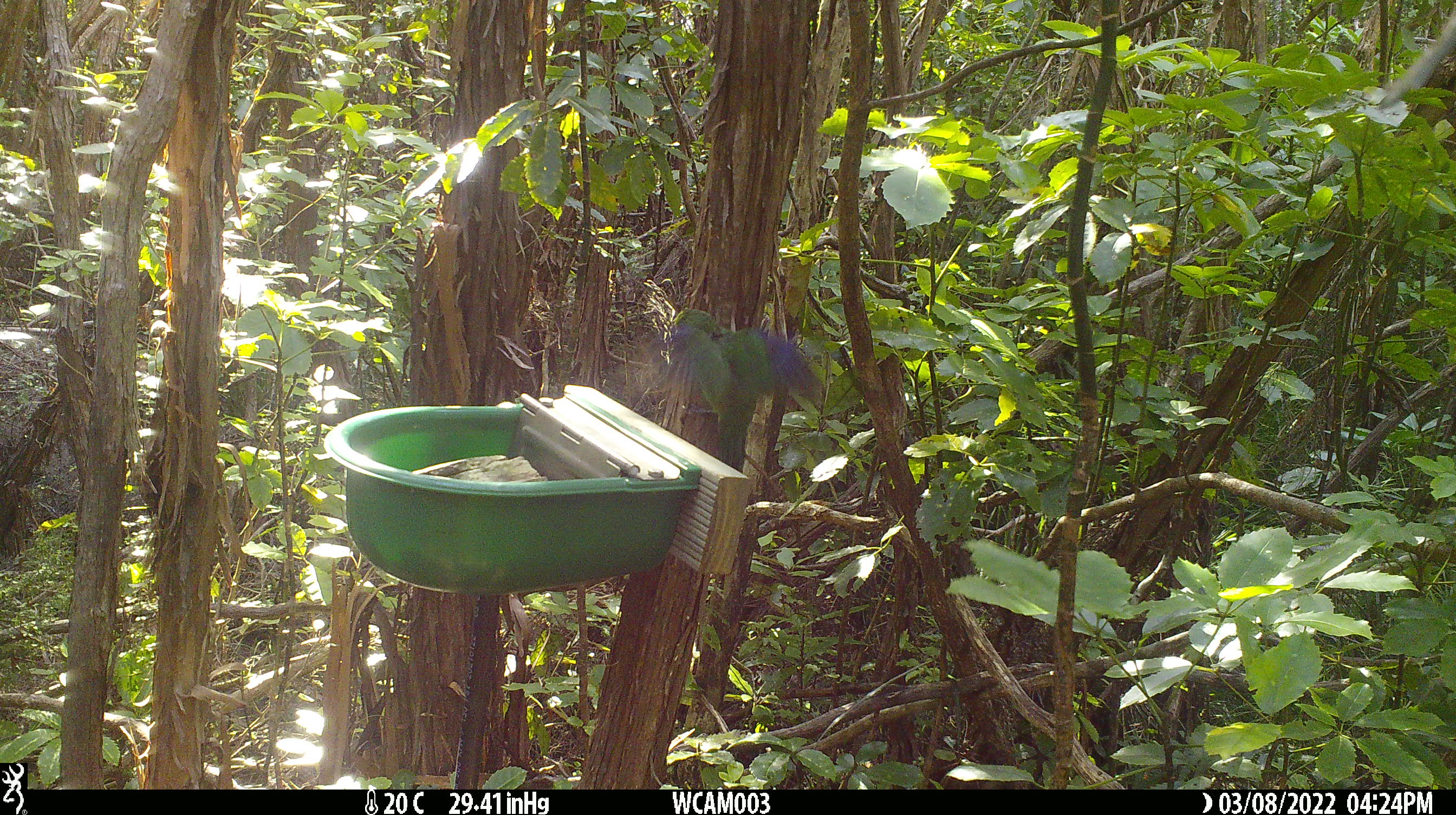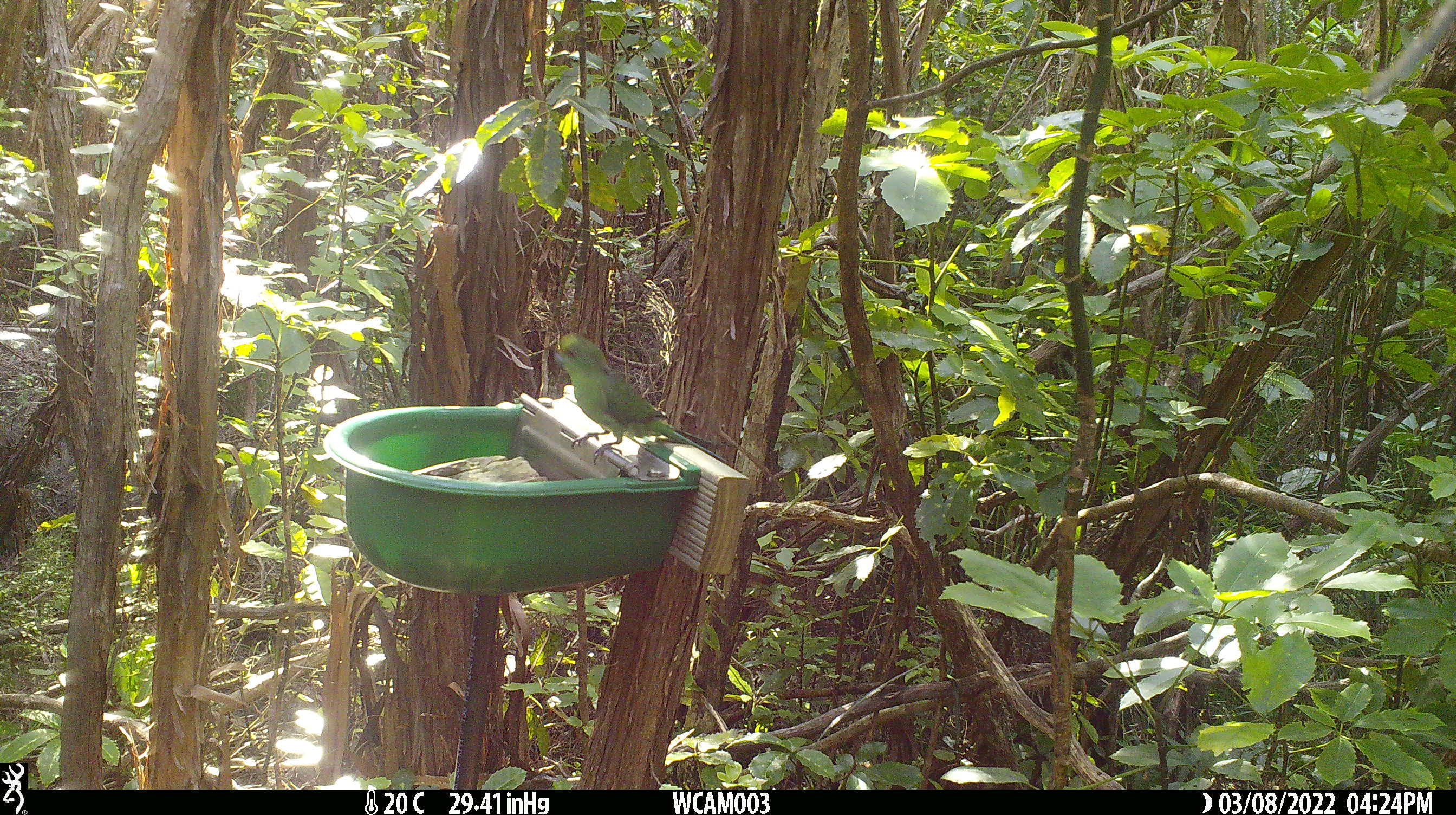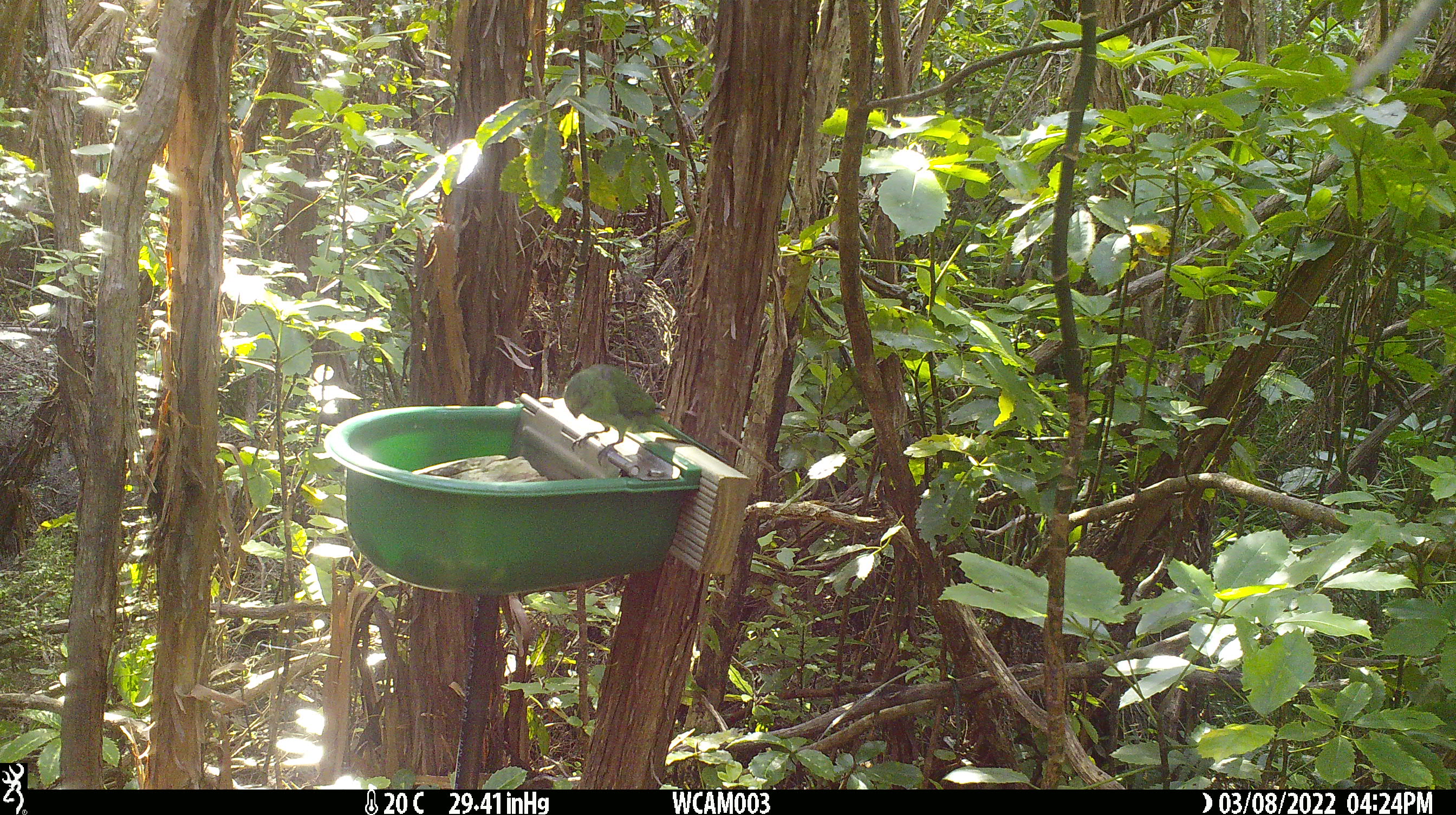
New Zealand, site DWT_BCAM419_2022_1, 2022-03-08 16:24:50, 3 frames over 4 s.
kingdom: Animalia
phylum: Chordata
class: Aves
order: Psittaciformes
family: Psittaculidae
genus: Cyanoramphus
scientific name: Cyanoramphus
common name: parakeet